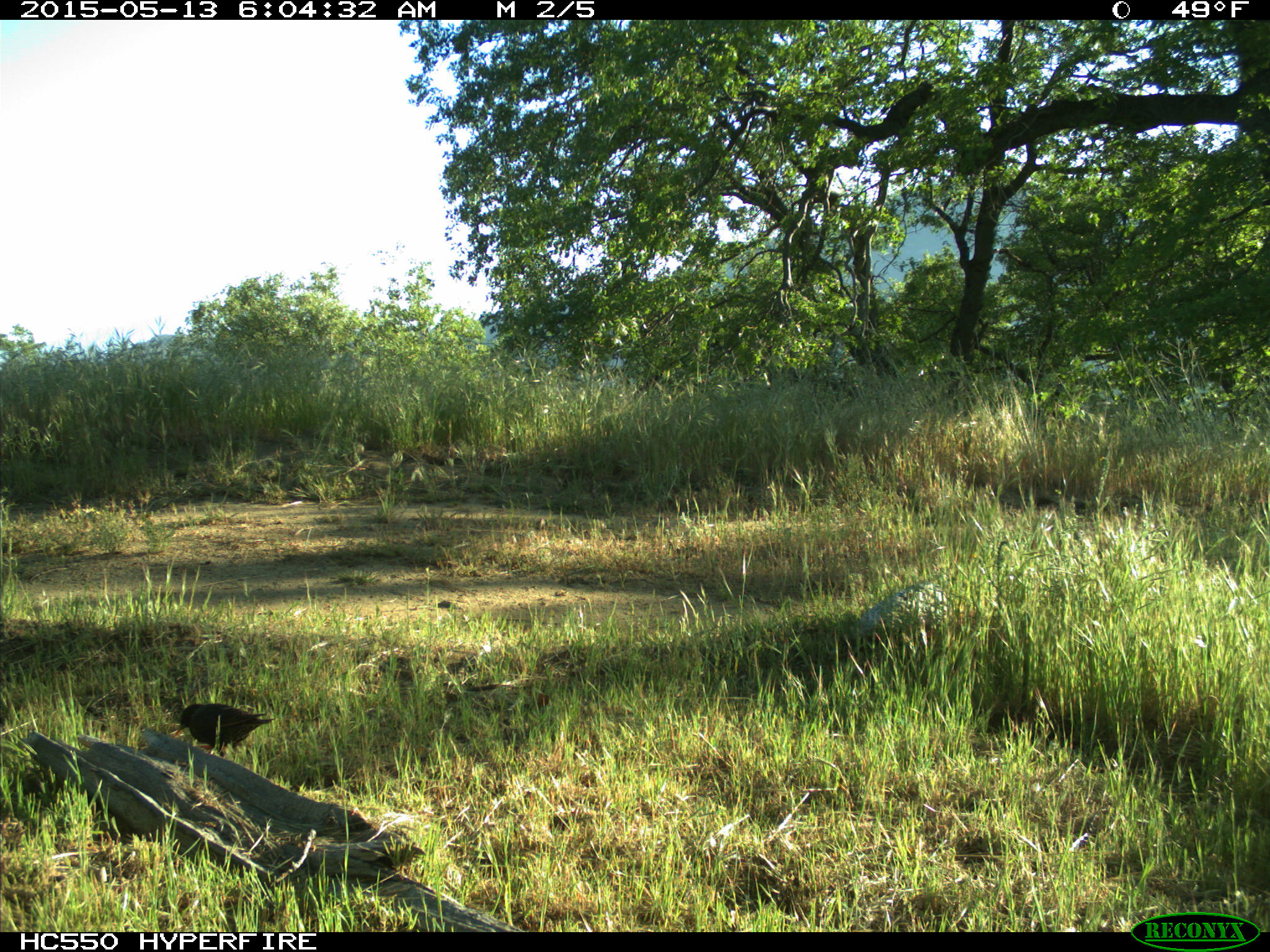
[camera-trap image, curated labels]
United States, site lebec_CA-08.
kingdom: Animalia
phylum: Chordata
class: Aves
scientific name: Aves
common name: birds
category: unidentified bird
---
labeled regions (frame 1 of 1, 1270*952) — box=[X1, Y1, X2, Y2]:
animal: box=[172, 702, 277, 760]